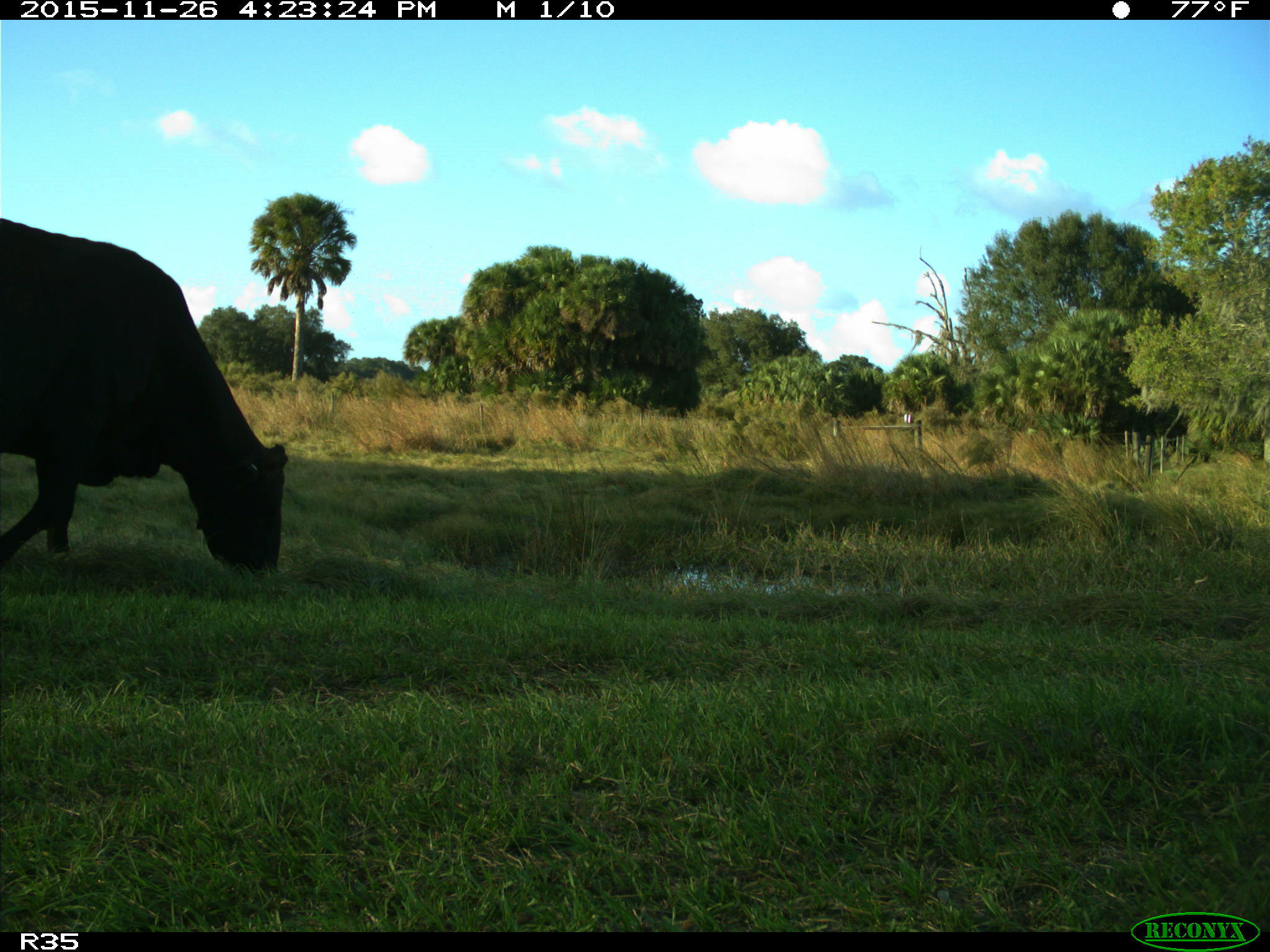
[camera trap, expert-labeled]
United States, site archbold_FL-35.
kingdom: Animalia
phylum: Chordata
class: Mammalia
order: Artiodactyla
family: Bovidae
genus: Bos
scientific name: Bos taurus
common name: domestic cow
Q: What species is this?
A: Bos taurus (domestic cow).